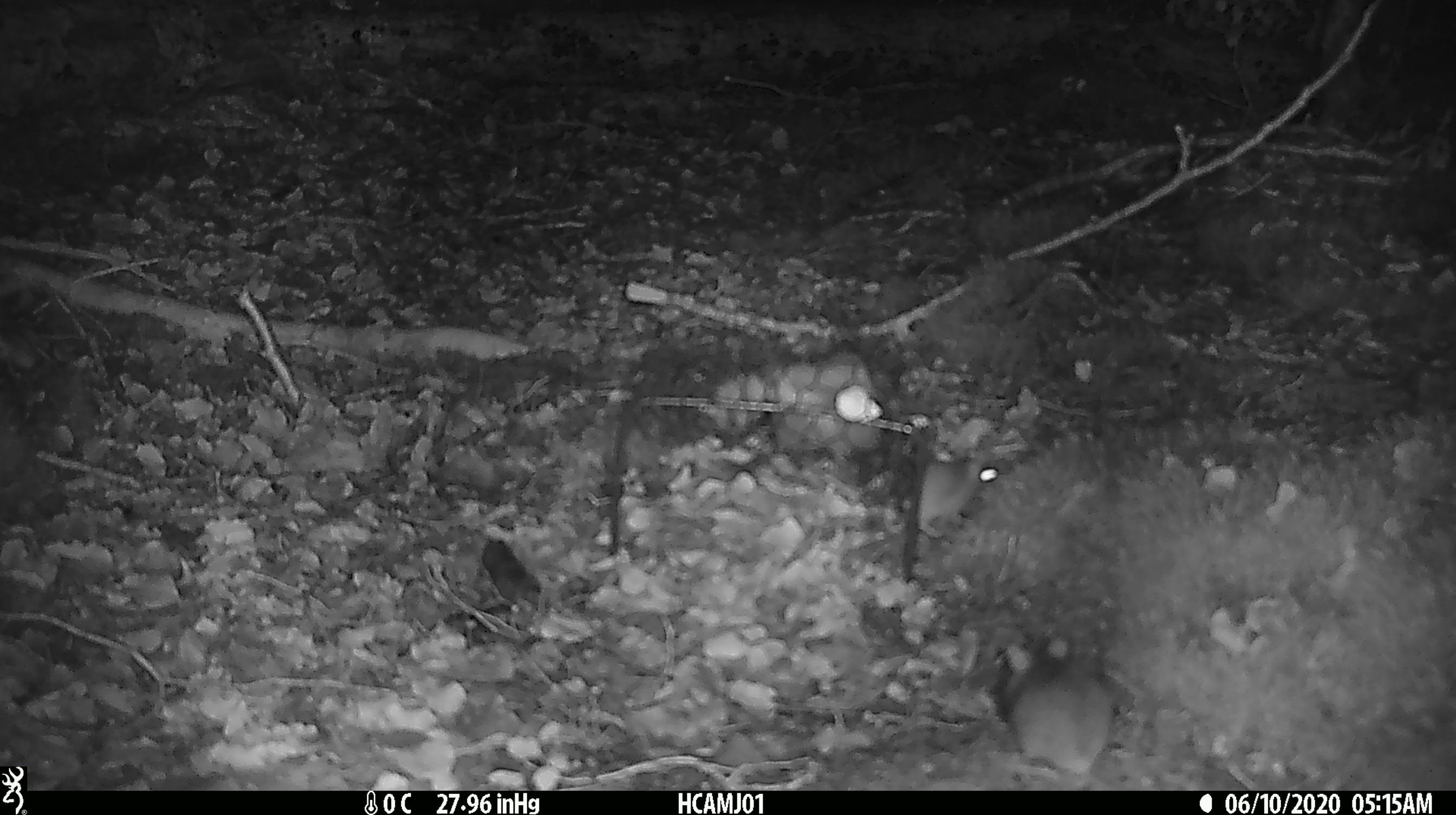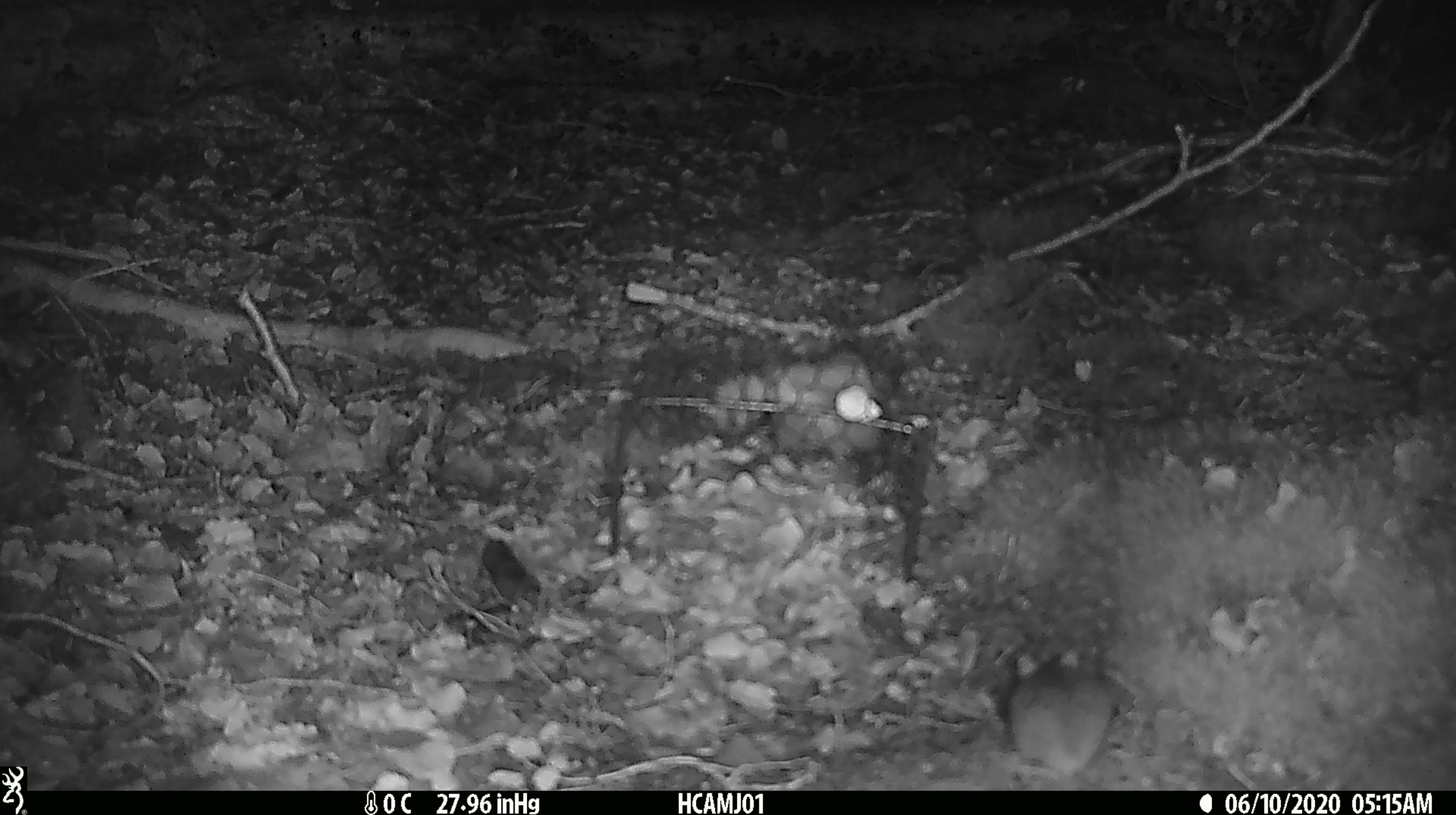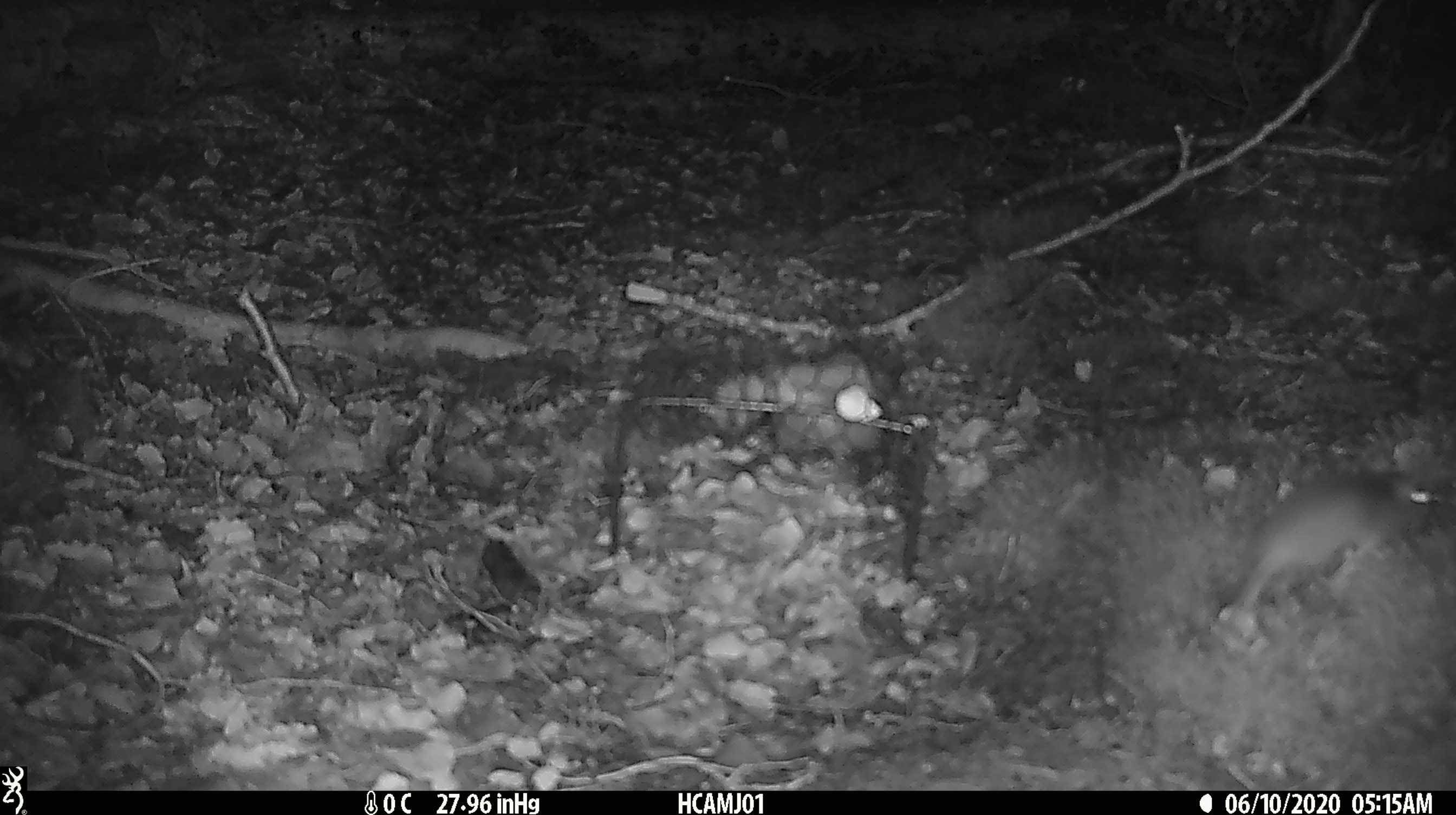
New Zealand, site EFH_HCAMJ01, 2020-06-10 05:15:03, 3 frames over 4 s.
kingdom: Animalia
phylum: Chordata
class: Mammalia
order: Rodentia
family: Muridae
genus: Mus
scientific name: Mus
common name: mouse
Mouse (Mus).